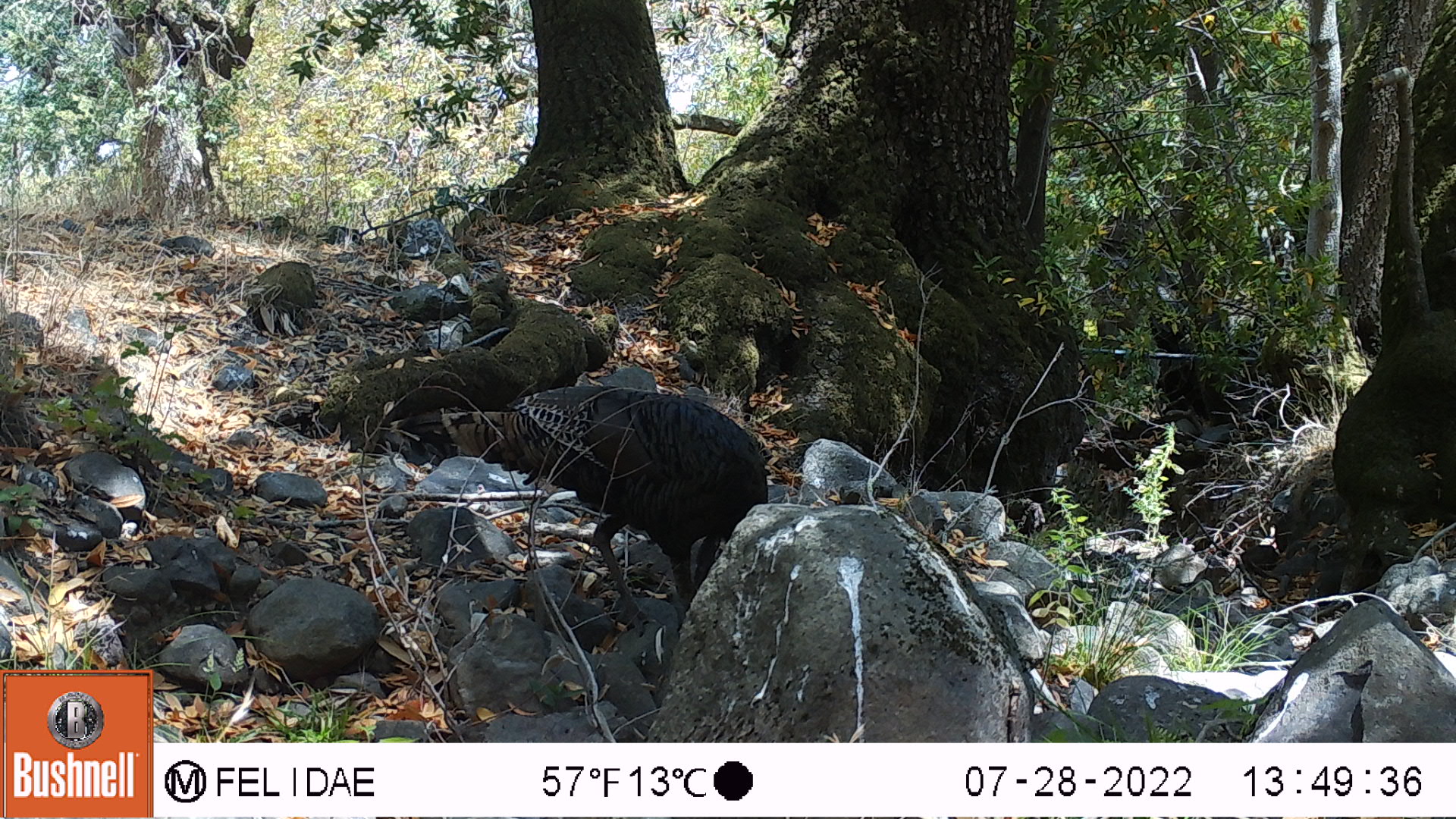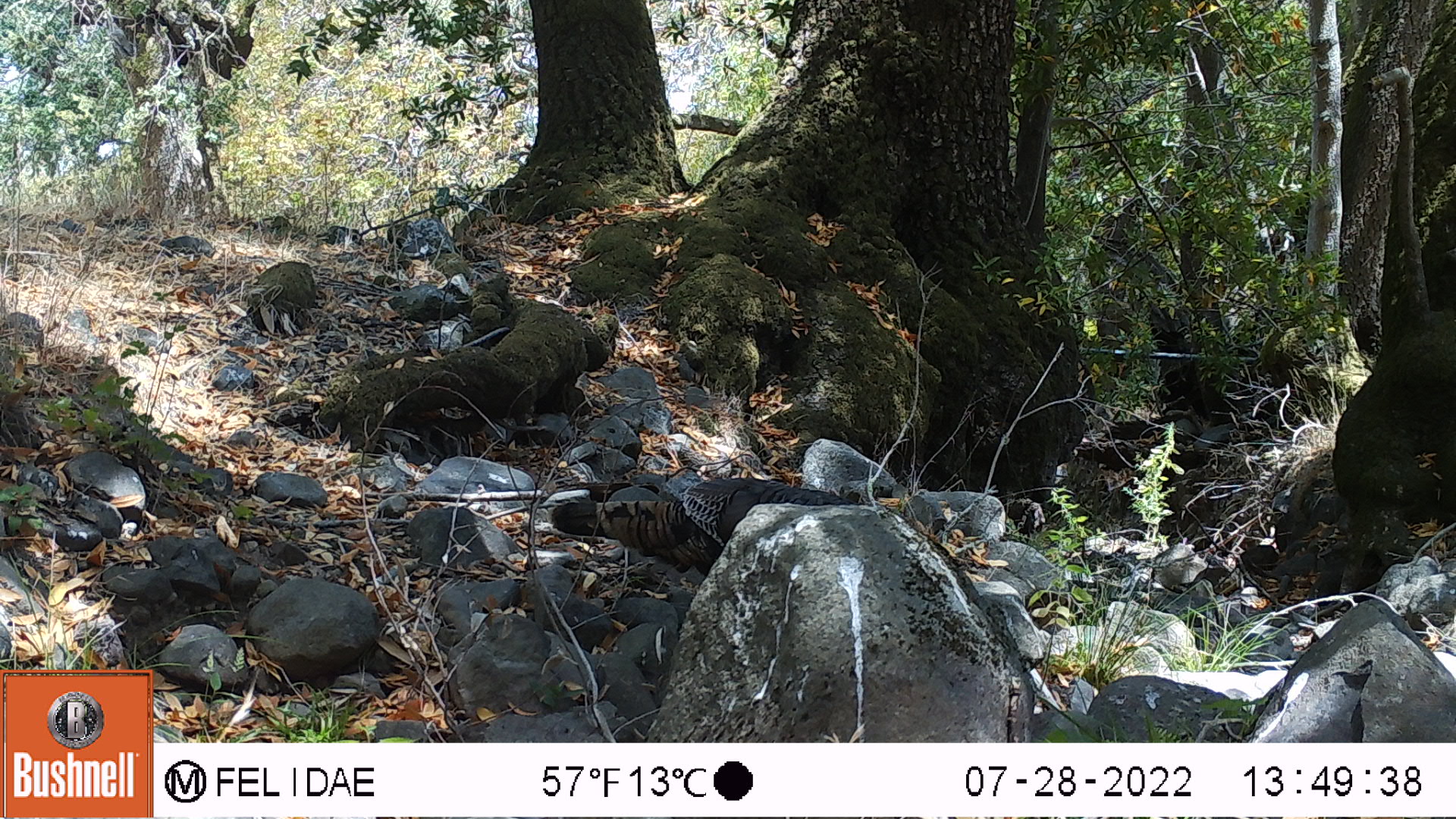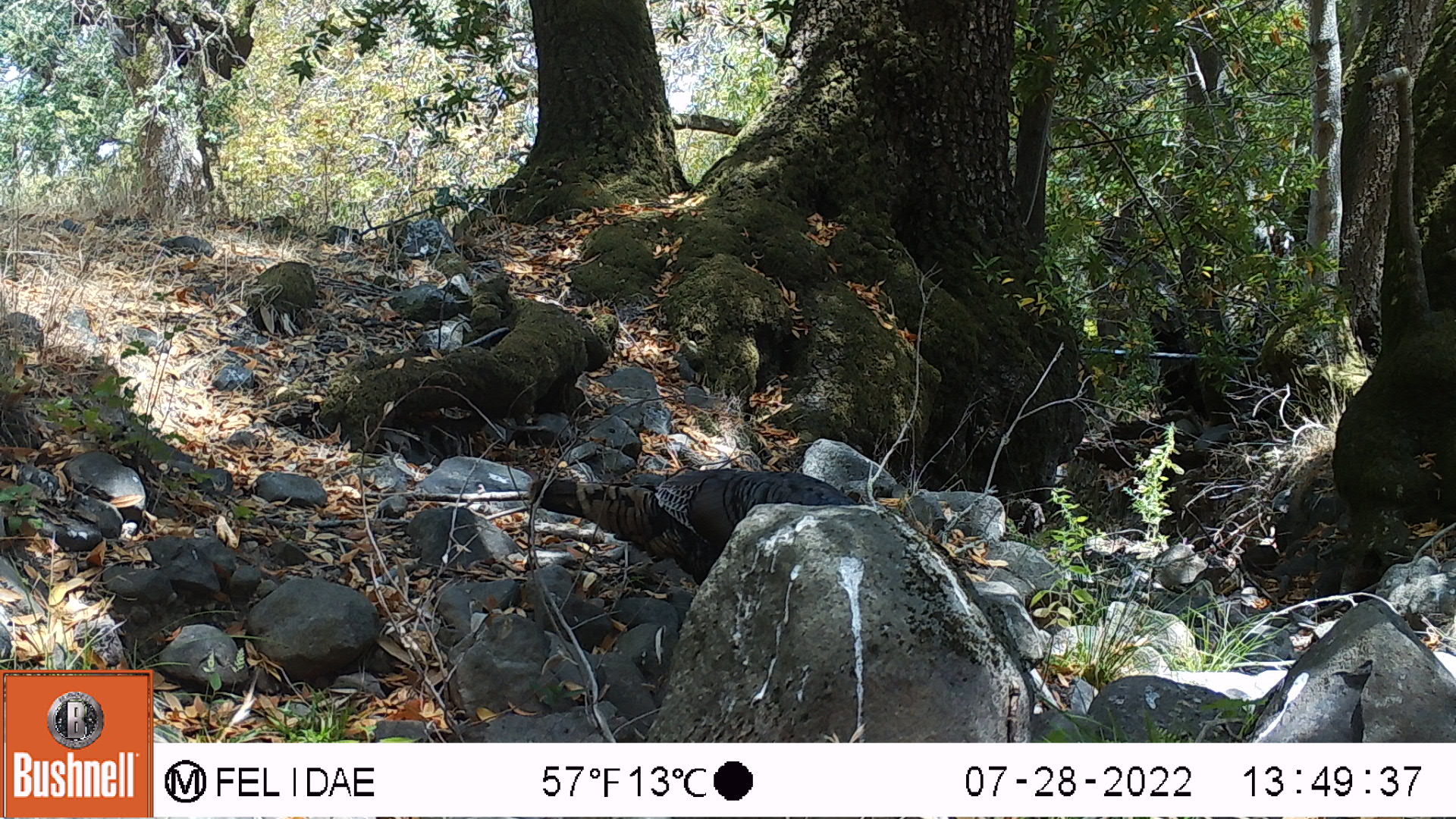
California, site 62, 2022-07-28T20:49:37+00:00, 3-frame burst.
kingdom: Animalia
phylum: Chordata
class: Aves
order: Galliformes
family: Phasianidae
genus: Meleagris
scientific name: Meleagris gallopavo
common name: turkey